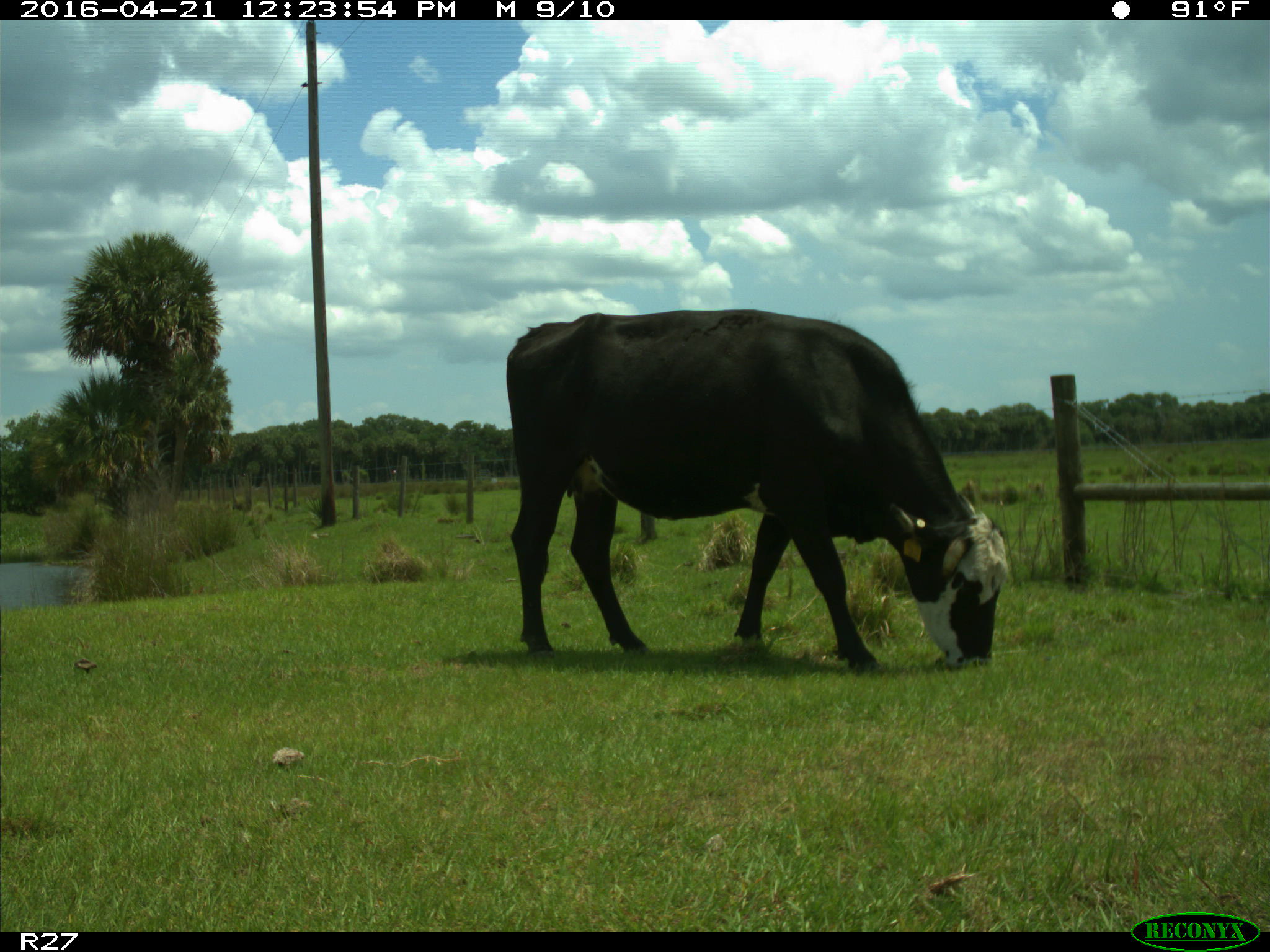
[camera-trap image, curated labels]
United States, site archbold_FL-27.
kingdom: Animalia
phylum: Chordata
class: Mammalia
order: Artiodactyla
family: Bovidae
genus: Bos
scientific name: Bos taurus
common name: domestic cow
Bos taurus (domestic cow).